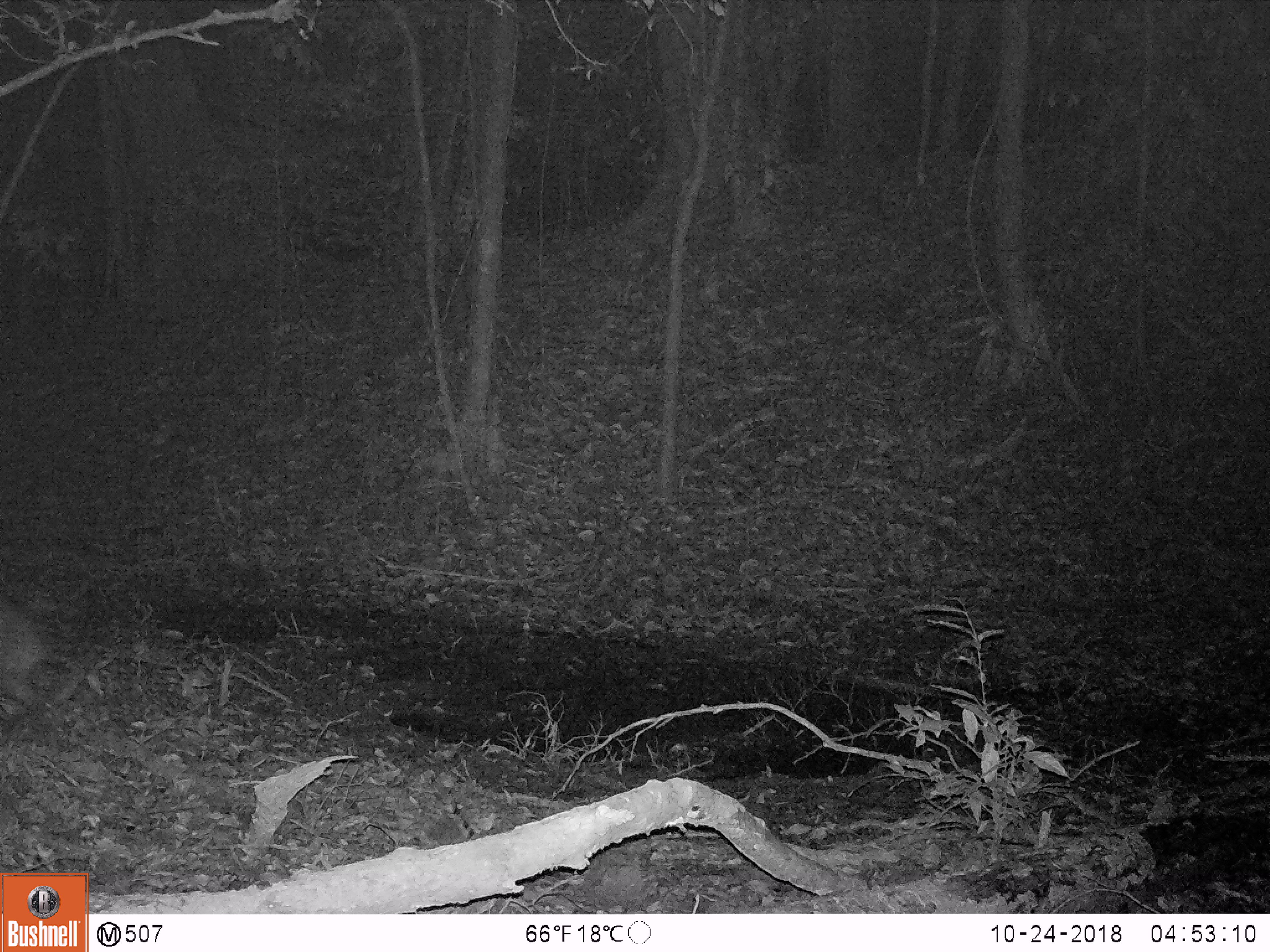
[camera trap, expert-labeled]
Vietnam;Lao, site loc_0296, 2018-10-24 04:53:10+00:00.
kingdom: Animalia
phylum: Chordata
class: Mammalia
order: Artiodactyla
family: Suidae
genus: Sus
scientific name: Sus scrofa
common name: eurasian wild pig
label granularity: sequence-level